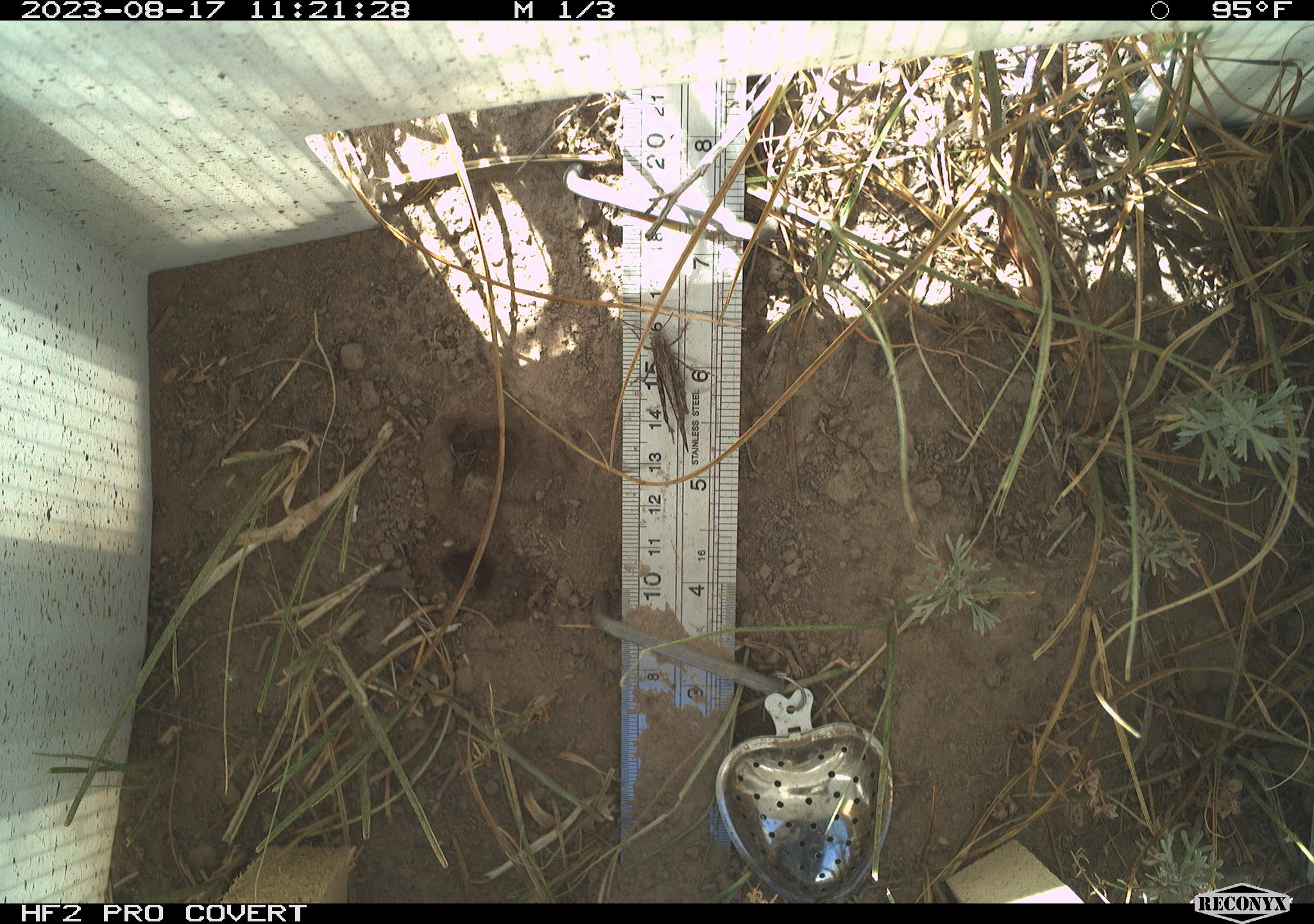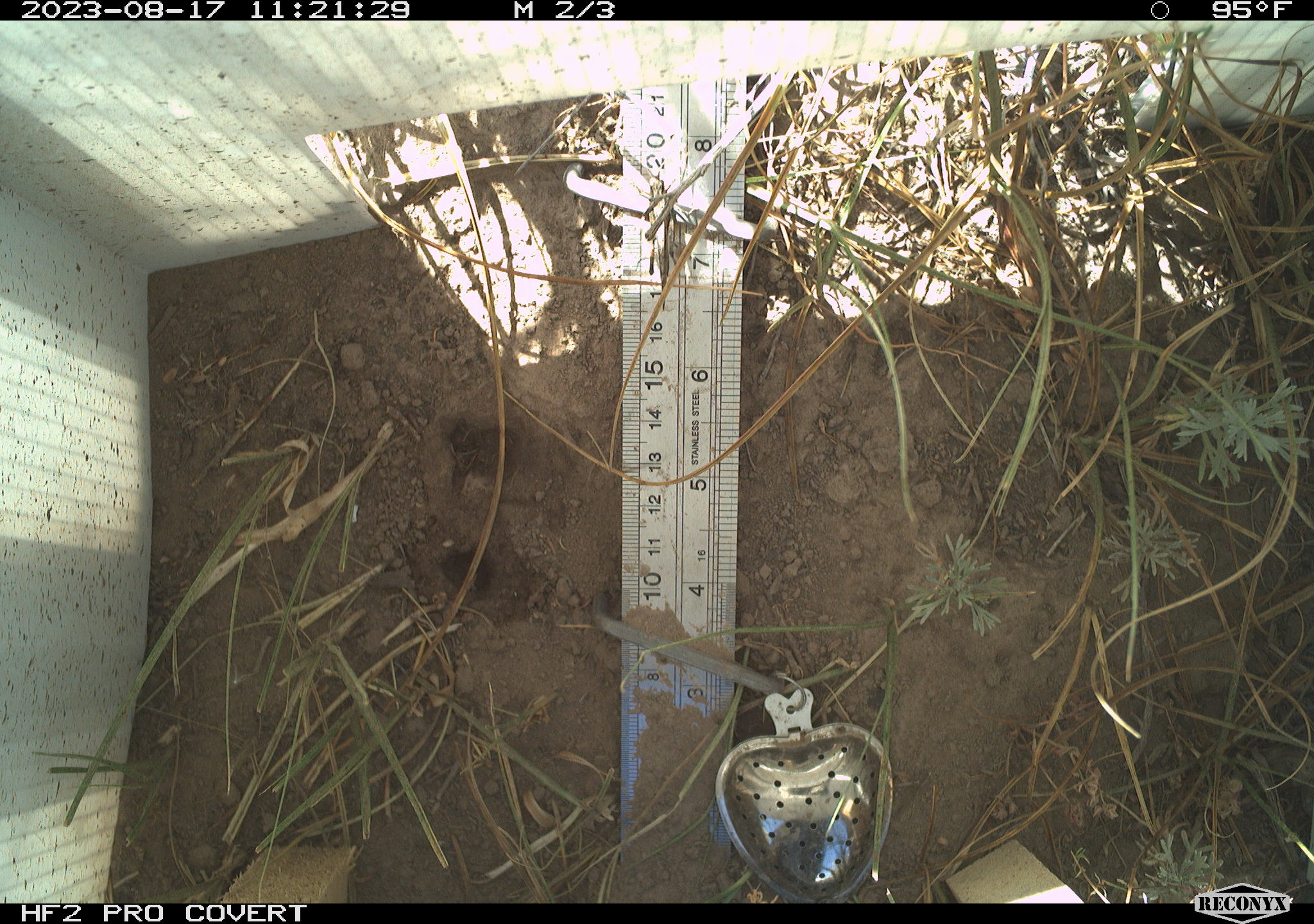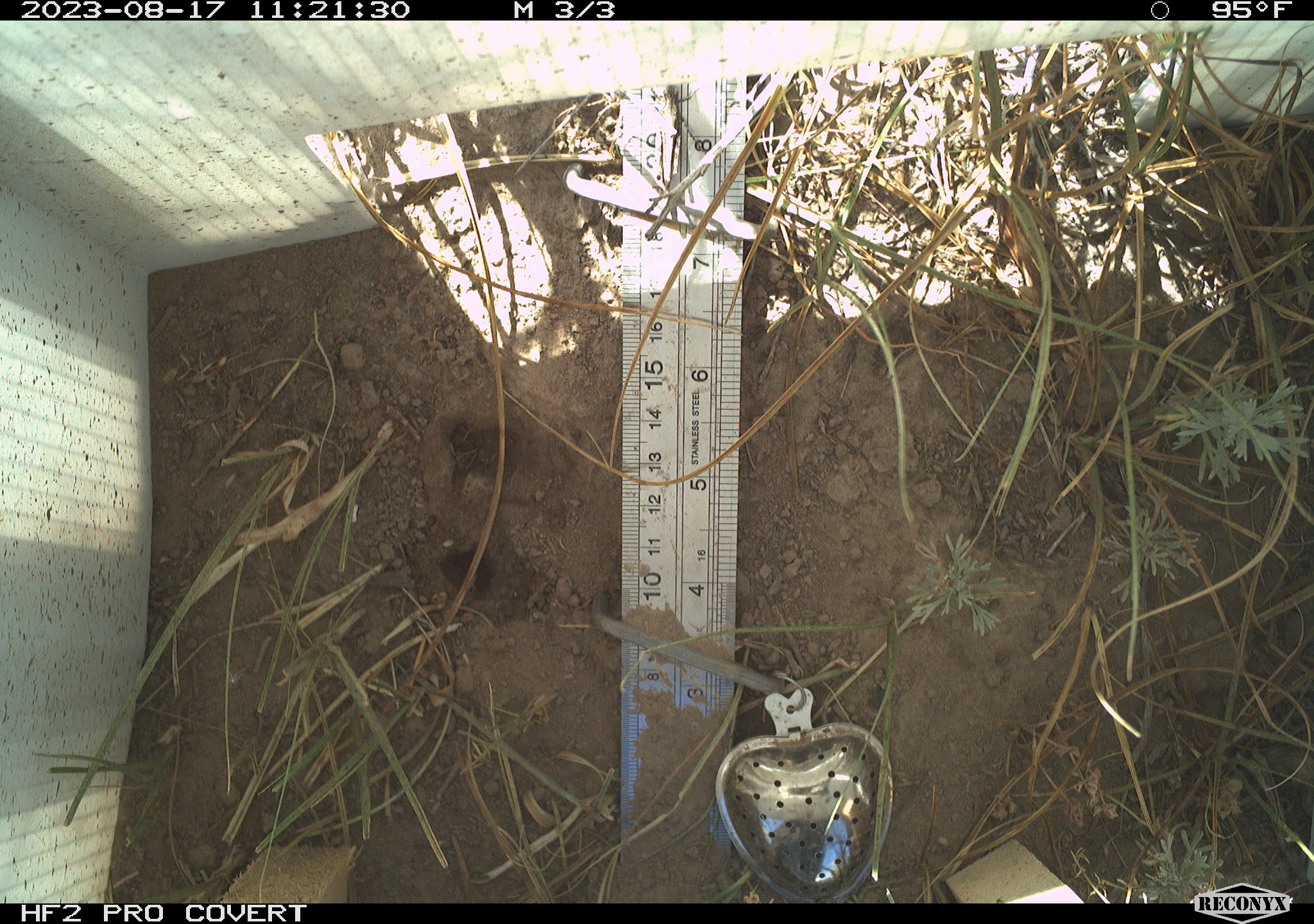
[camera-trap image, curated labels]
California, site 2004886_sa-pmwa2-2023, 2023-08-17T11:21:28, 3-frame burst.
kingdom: Animalia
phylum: Arthropoda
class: Insecta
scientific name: Insecta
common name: insect